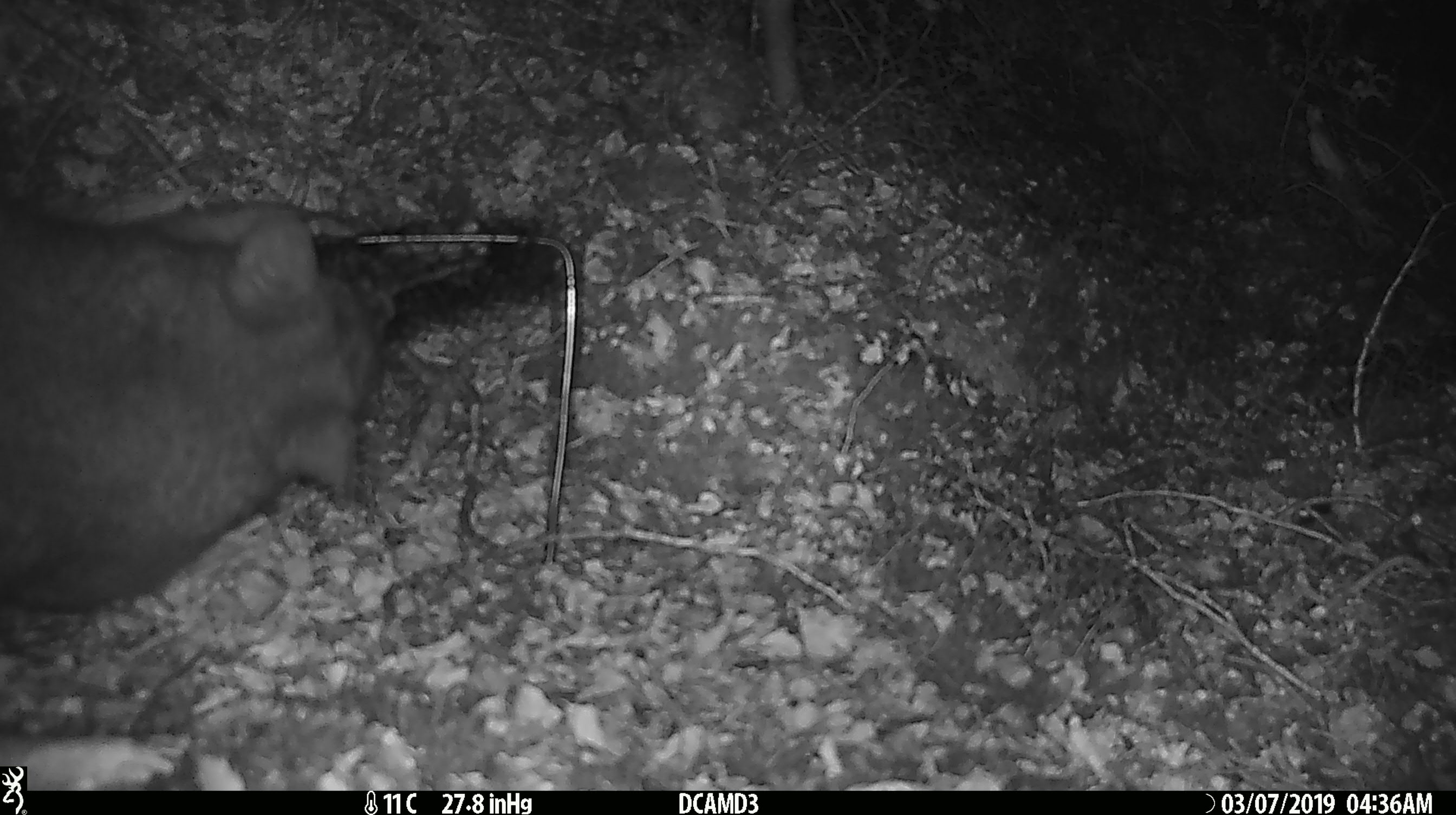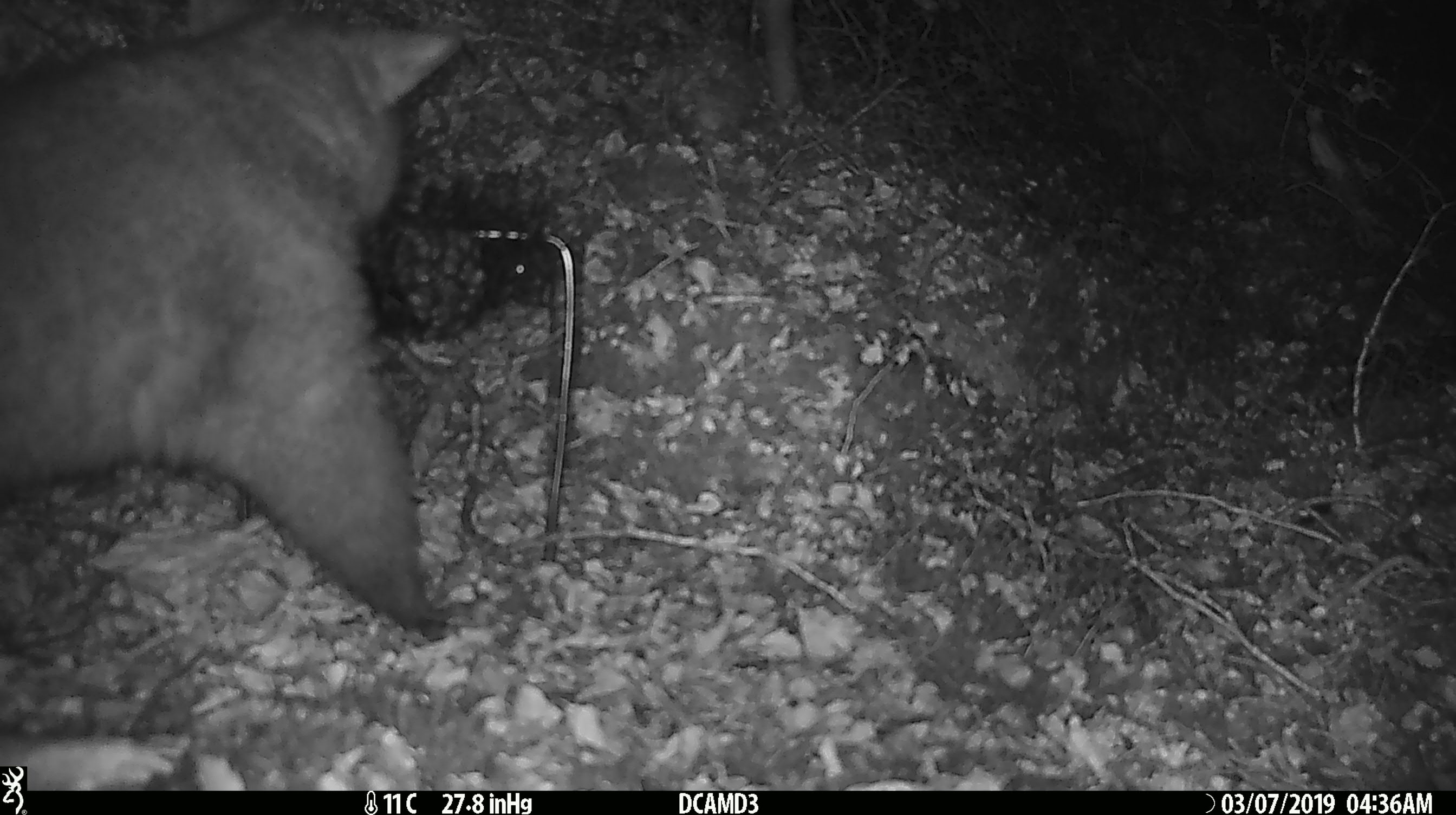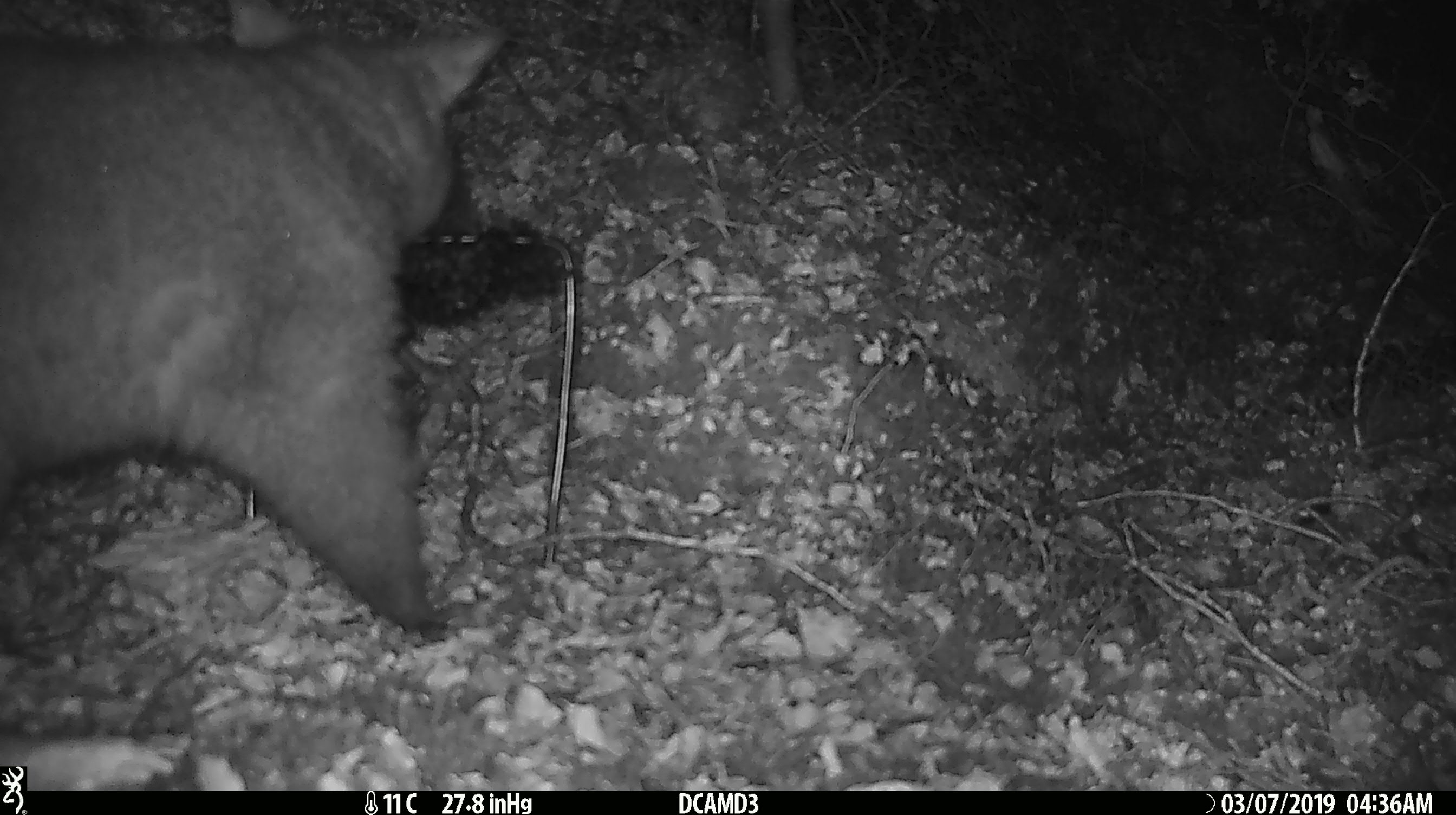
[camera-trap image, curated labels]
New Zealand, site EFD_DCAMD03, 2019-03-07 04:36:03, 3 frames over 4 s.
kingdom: Animalia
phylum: Chordata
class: Mammalia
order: Diprotodontia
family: Phalangeridae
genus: Trichosurus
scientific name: Trichosurus vulpecula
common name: common brushtail possum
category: possum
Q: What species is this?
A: Possum (common brushtail possum) (Trichosurus vulpecula).